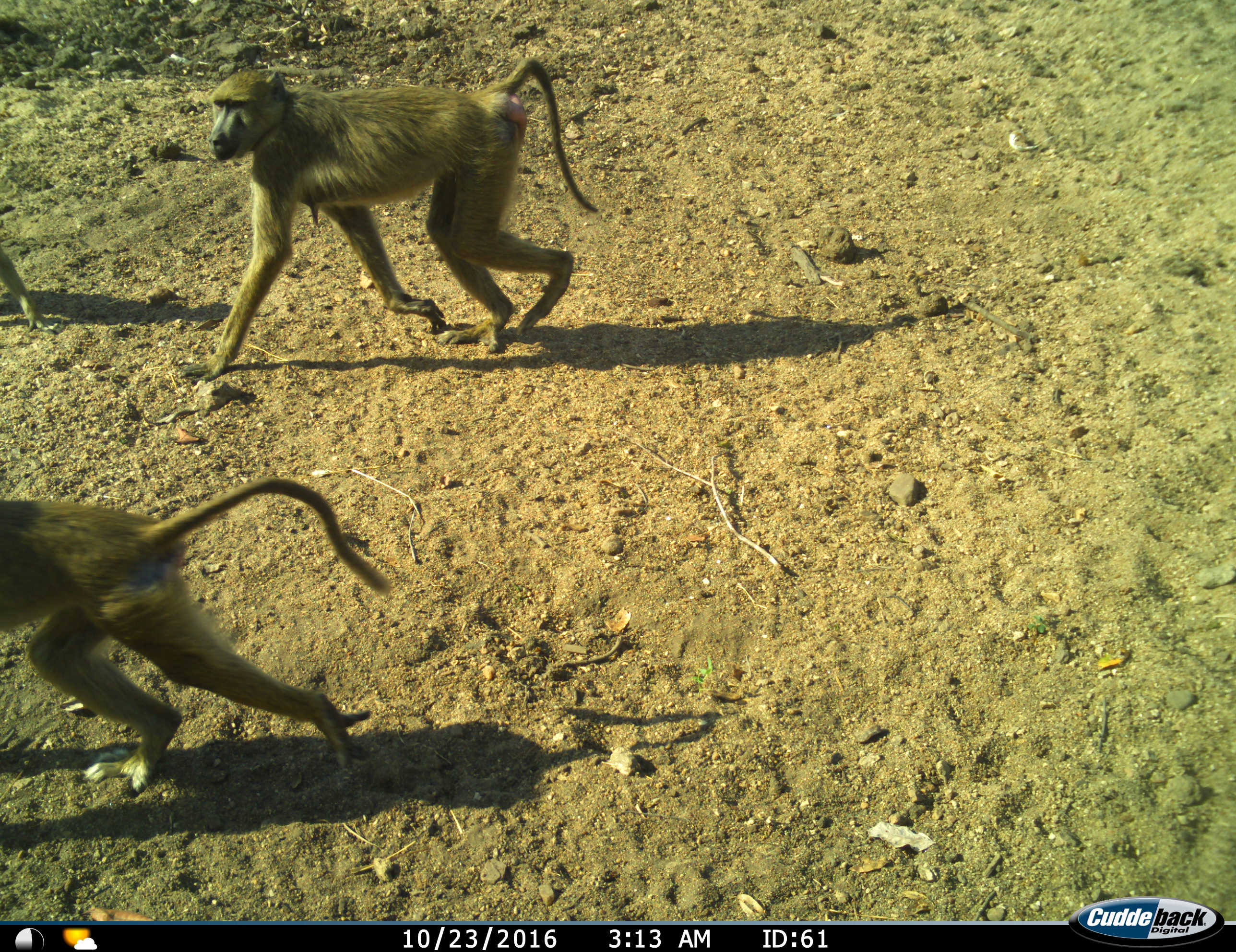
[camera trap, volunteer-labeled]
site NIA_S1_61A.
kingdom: Animalia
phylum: Chordata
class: Mammalia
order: Primates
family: Cercopithecidae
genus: Papio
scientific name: Papio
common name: baboon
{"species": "baboon (Papio)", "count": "3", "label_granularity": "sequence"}